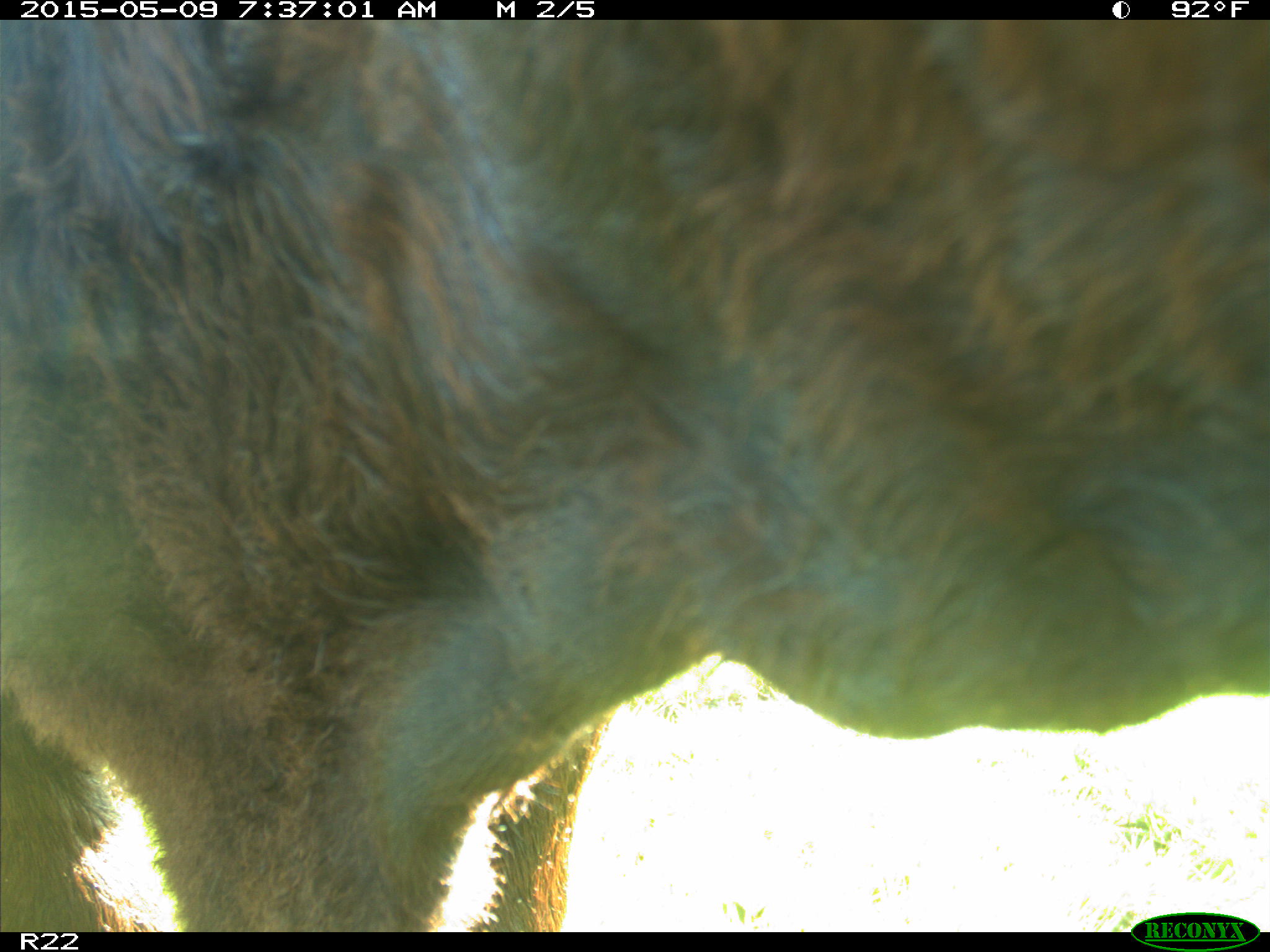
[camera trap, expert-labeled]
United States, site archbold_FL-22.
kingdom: Animalia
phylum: Chordata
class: Mammalia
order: Artiodactyla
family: Bovidae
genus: Bos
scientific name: Bos taurus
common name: domestic cow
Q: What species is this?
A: Bos taurus (domestic cow).